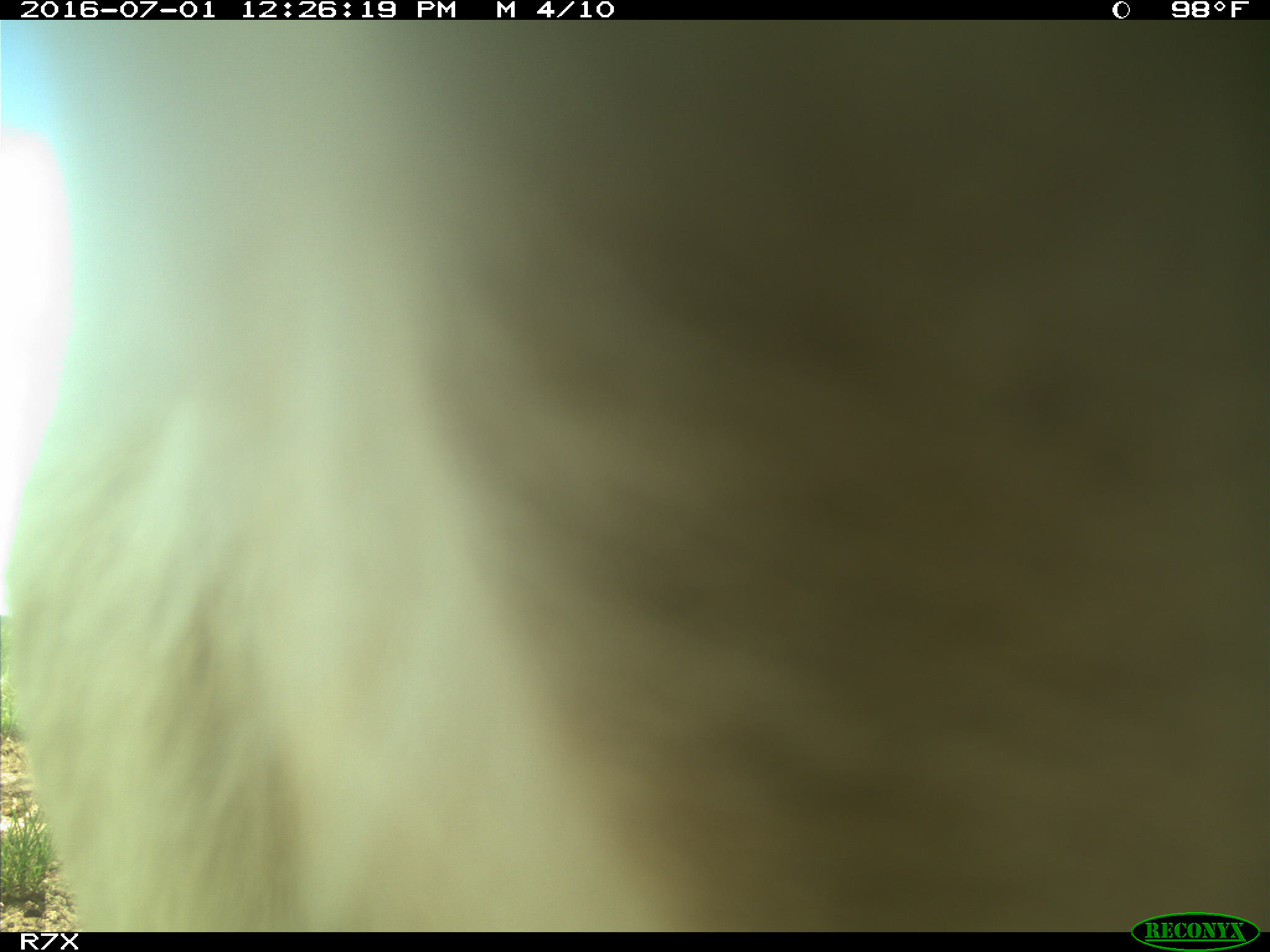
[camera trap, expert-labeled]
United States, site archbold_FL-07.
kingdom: Animalia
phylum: Chordata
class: Mammalia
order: Artiodactyla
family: Bovidae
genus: Bos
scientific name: Bos taurus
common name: domestic cow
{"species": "Bos taurus (domestic cow)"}